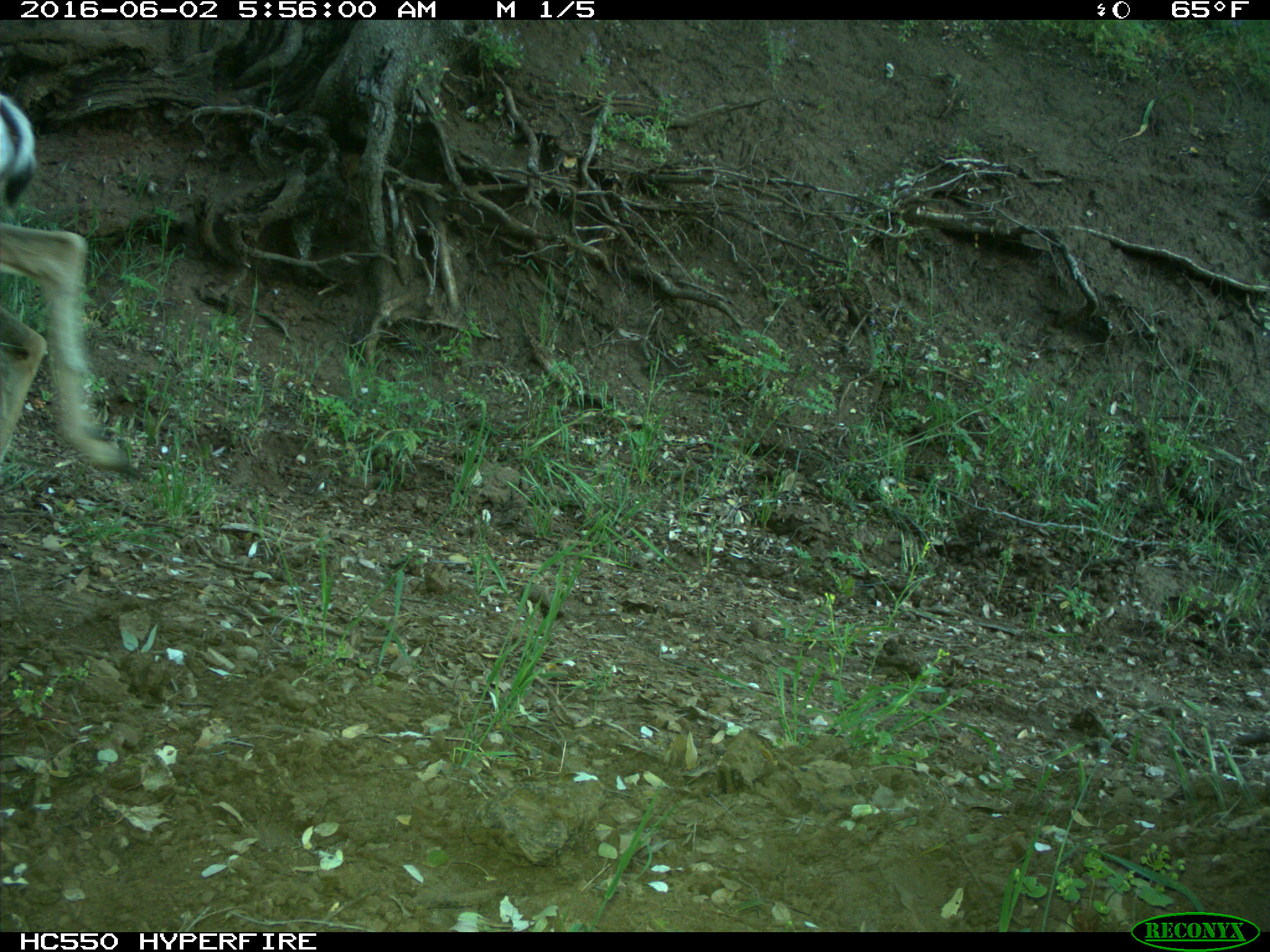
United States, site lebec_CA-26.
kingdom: Animalia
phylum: Chordata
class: Mammalia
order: Artiodactyla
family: Cervidae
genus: Odocoileus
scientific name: Odocoileus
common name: deer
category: unidentified deer